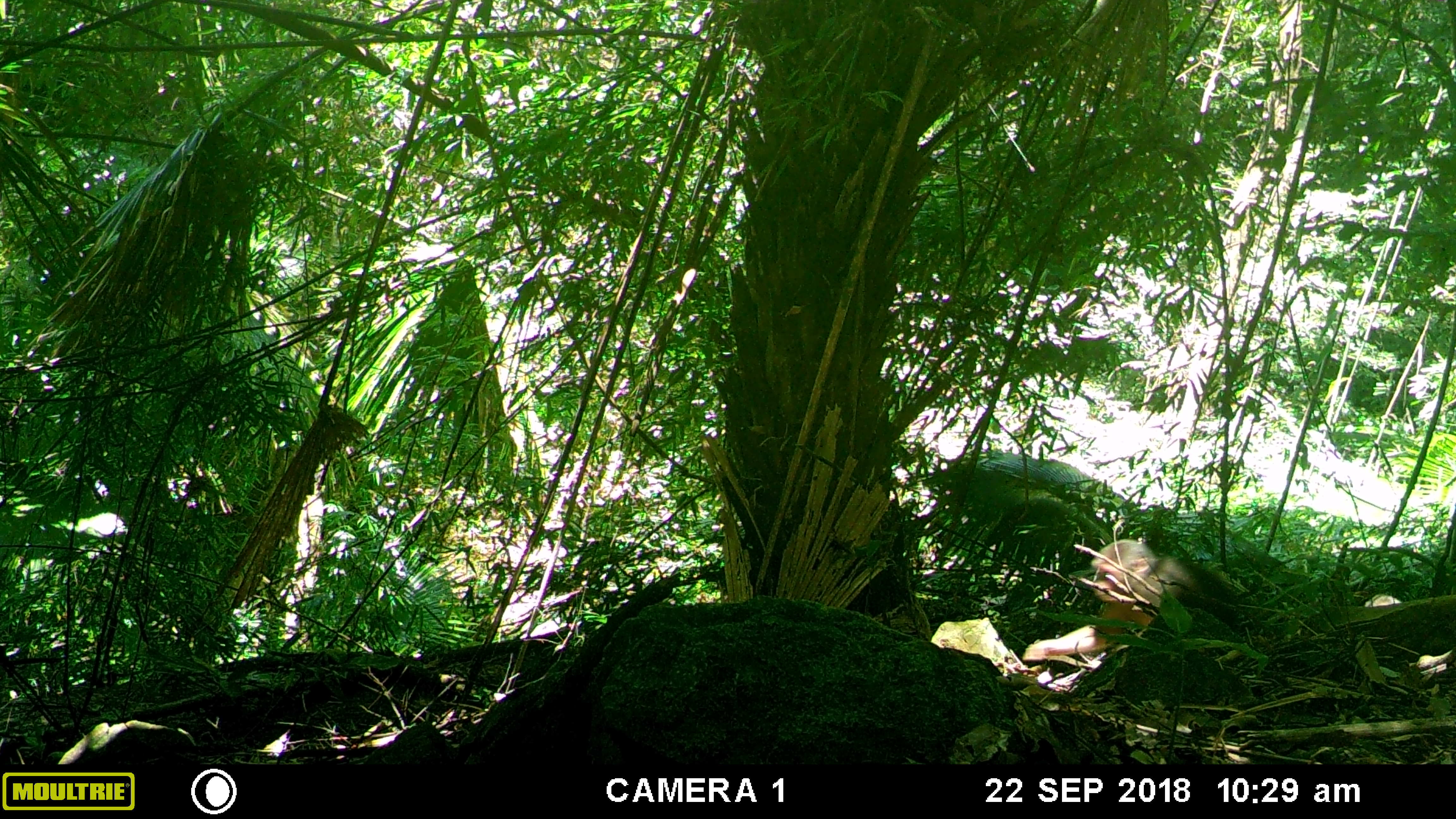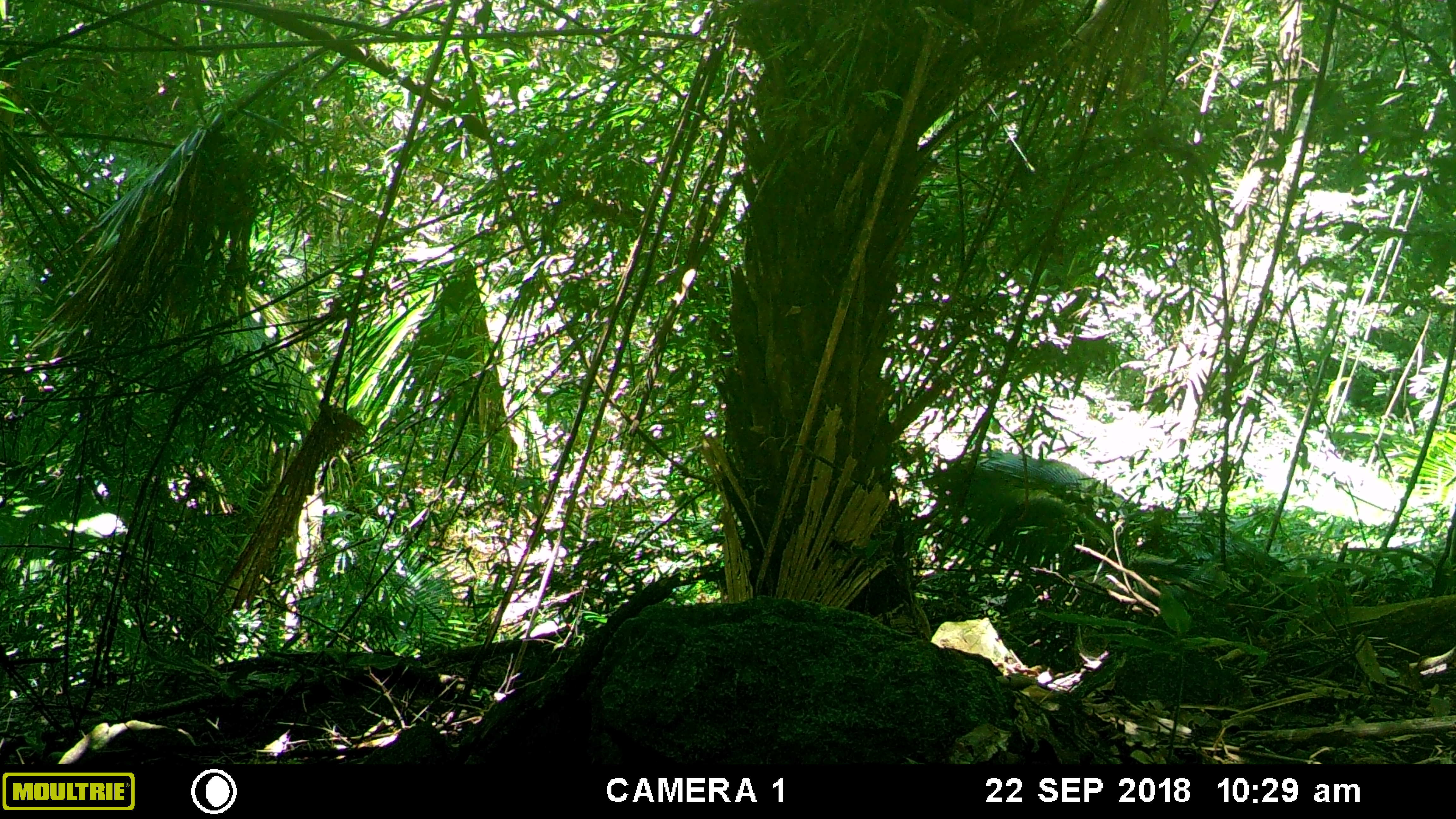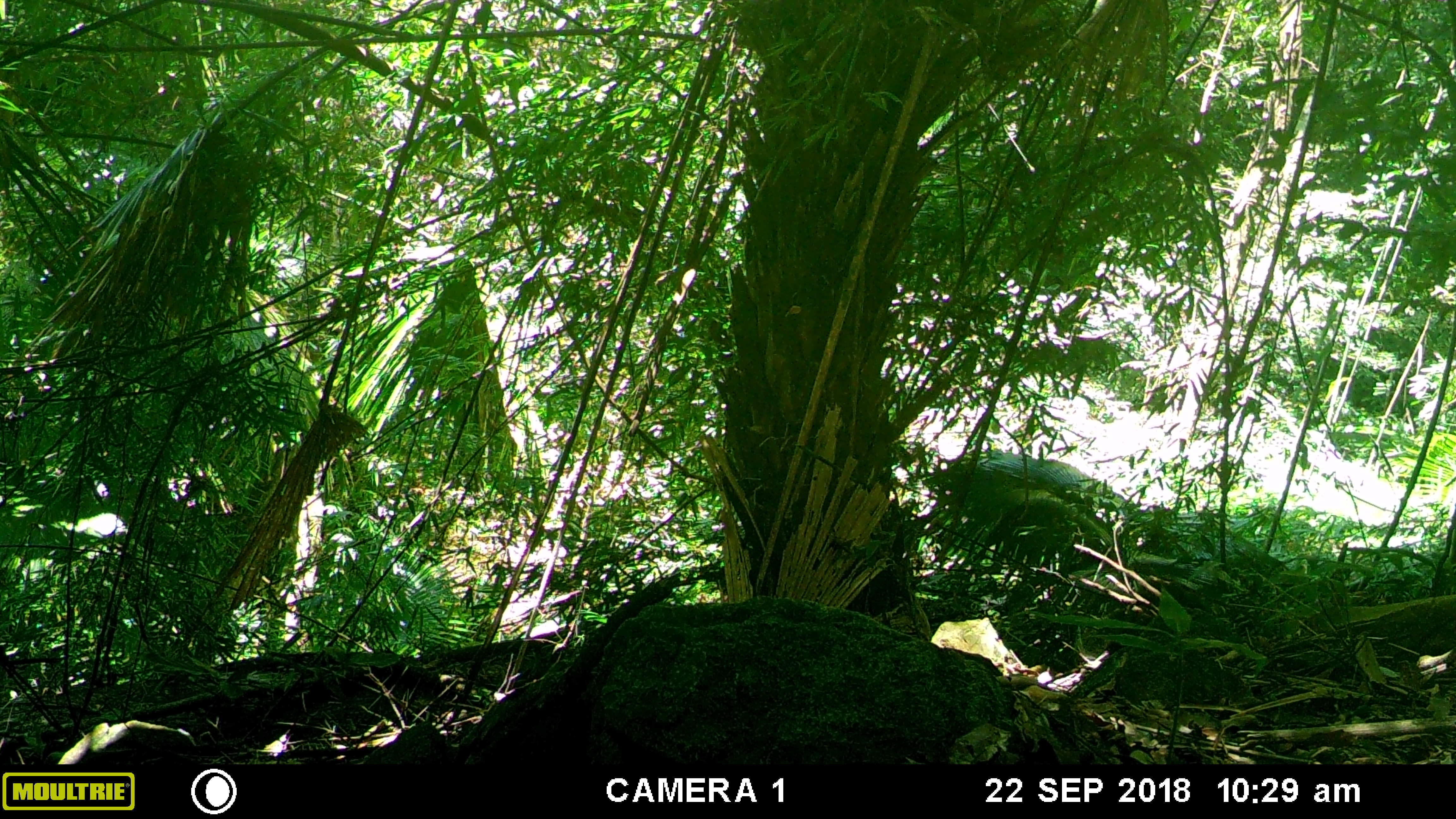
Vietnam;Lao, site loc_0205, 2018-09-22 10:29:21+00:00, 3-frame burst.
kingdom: Animalia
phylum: Chordata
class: Mammalia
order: Primates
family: Cercopithecidae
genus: Macaca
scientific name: Macaca arctoides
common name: stump-tailed macaque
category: stump tailed macaque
Stump tailed macaque (stump-tailed macaque) (Macaca arctoides). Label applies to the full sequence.